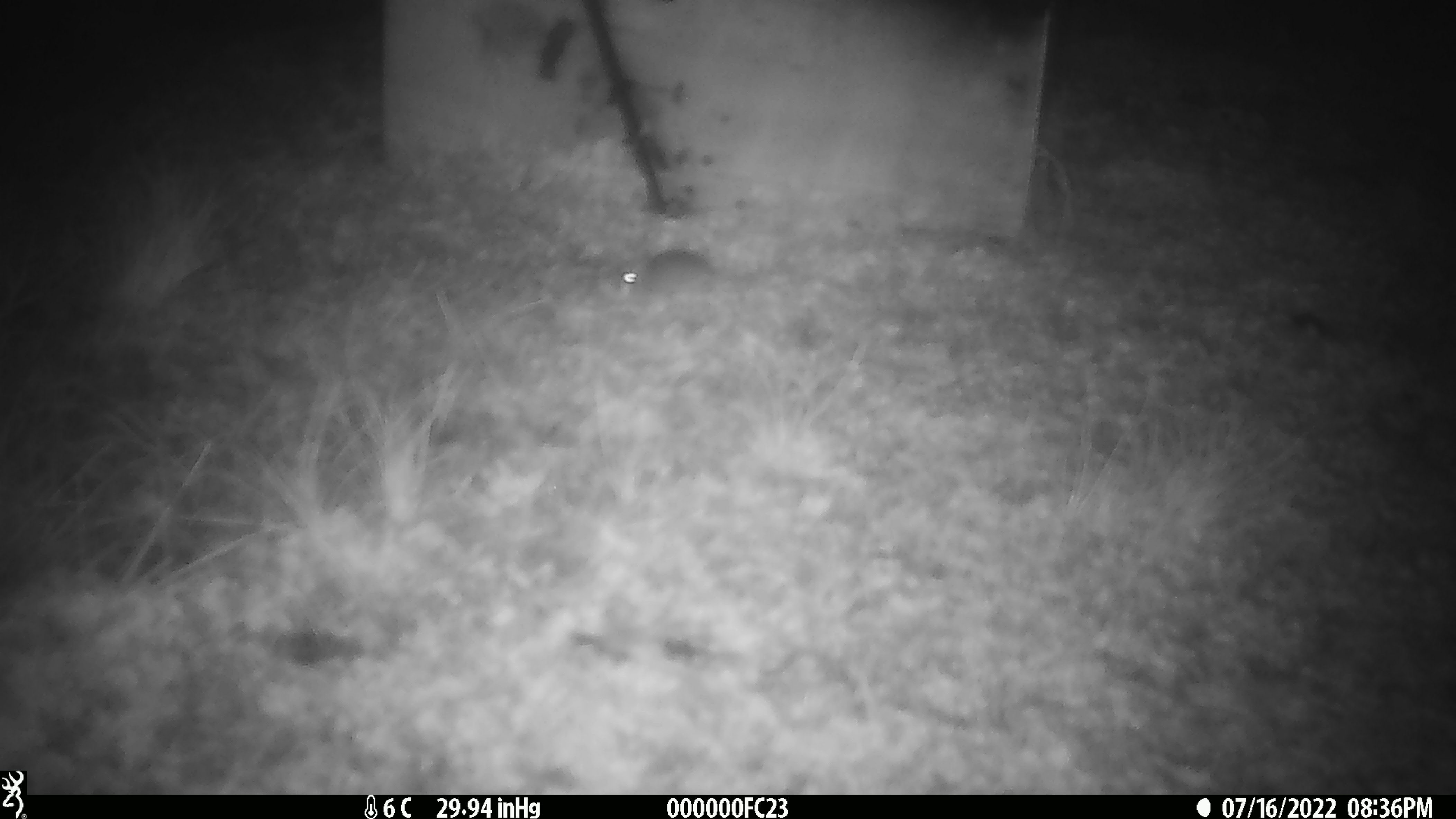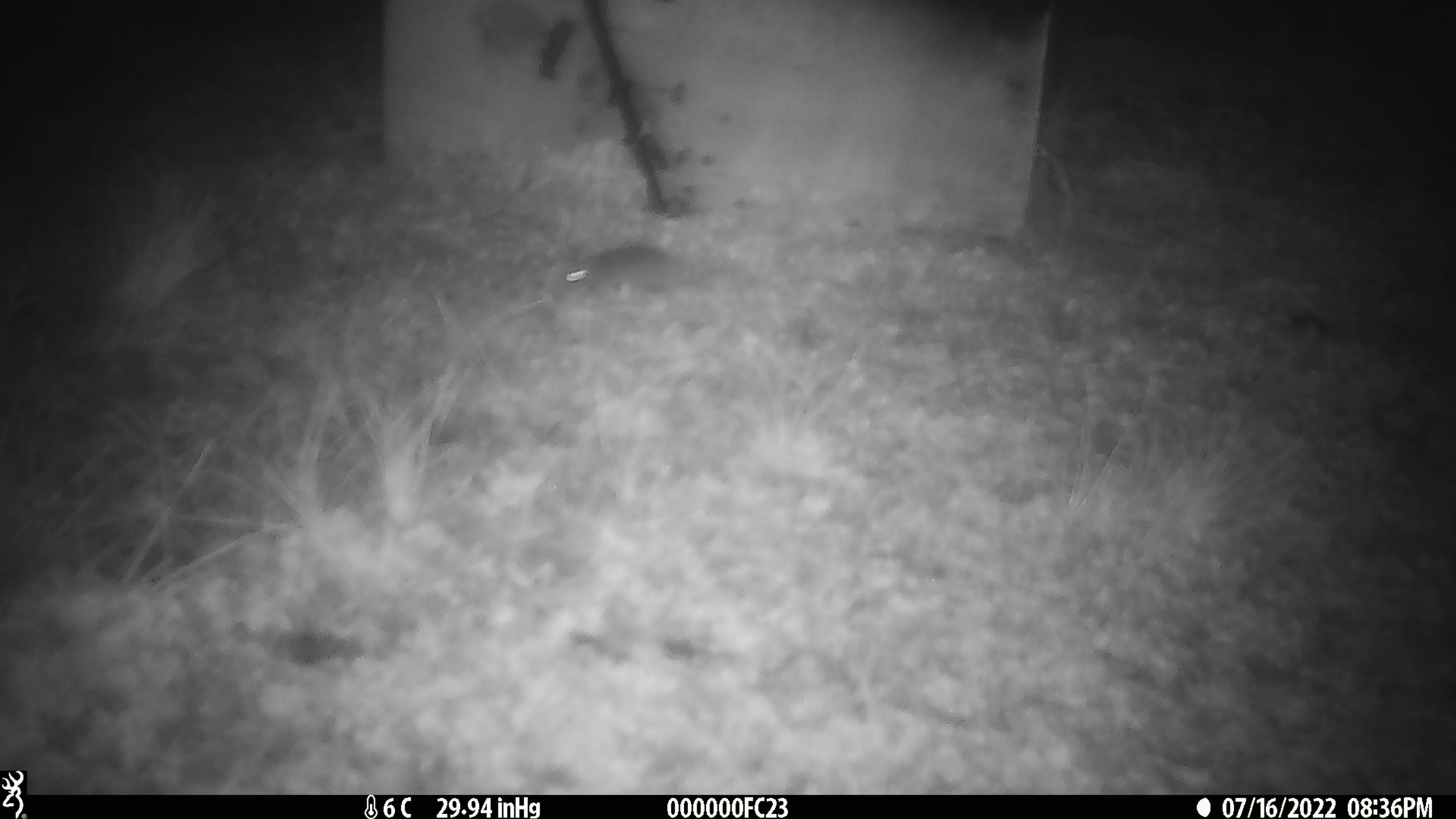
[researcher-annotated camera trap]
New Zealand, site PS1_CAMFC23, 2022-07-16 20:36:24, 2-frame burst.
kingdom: Animalia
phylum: Chordata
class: Mammalia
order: Rodentia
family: Muridae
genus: Mus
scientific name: Mus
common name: mouse